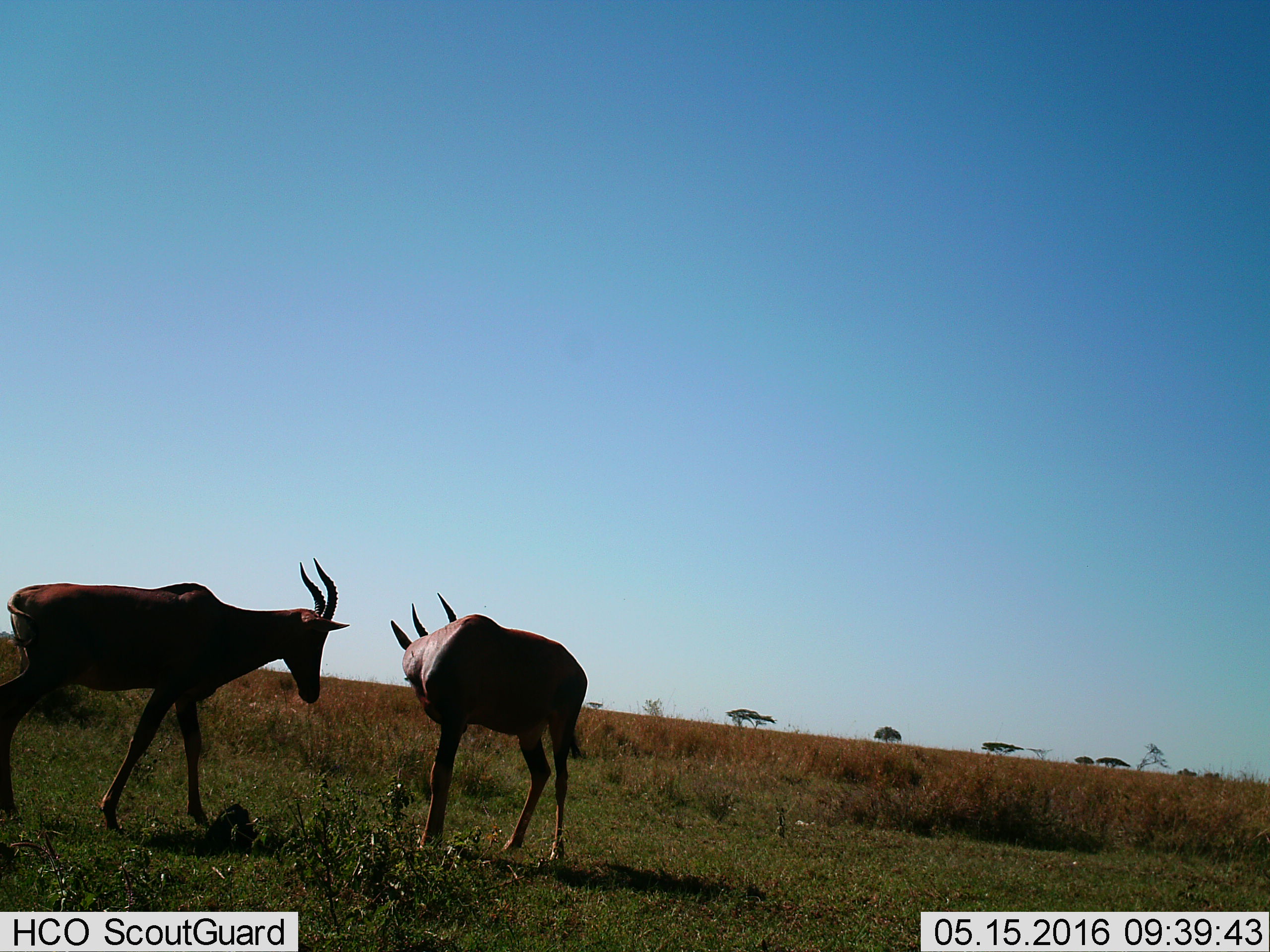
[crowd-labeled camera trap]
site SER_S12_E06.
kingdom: Animalia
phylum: Chordata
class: Mammalia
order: Artiodactyla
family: Bovidae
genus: Damaliscus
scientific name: Damaliscus lunatus jimela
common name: topi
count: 2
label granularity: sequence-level